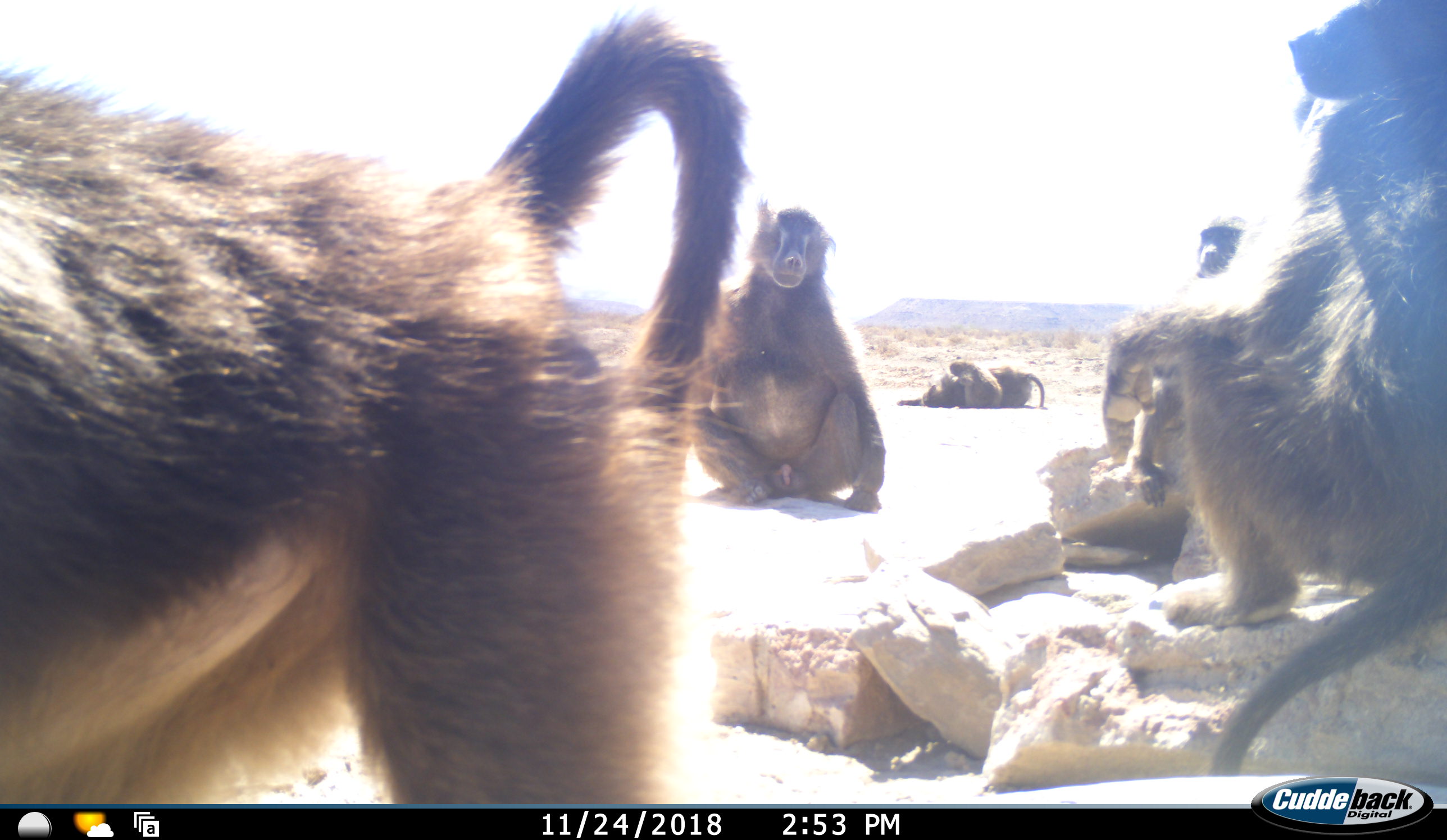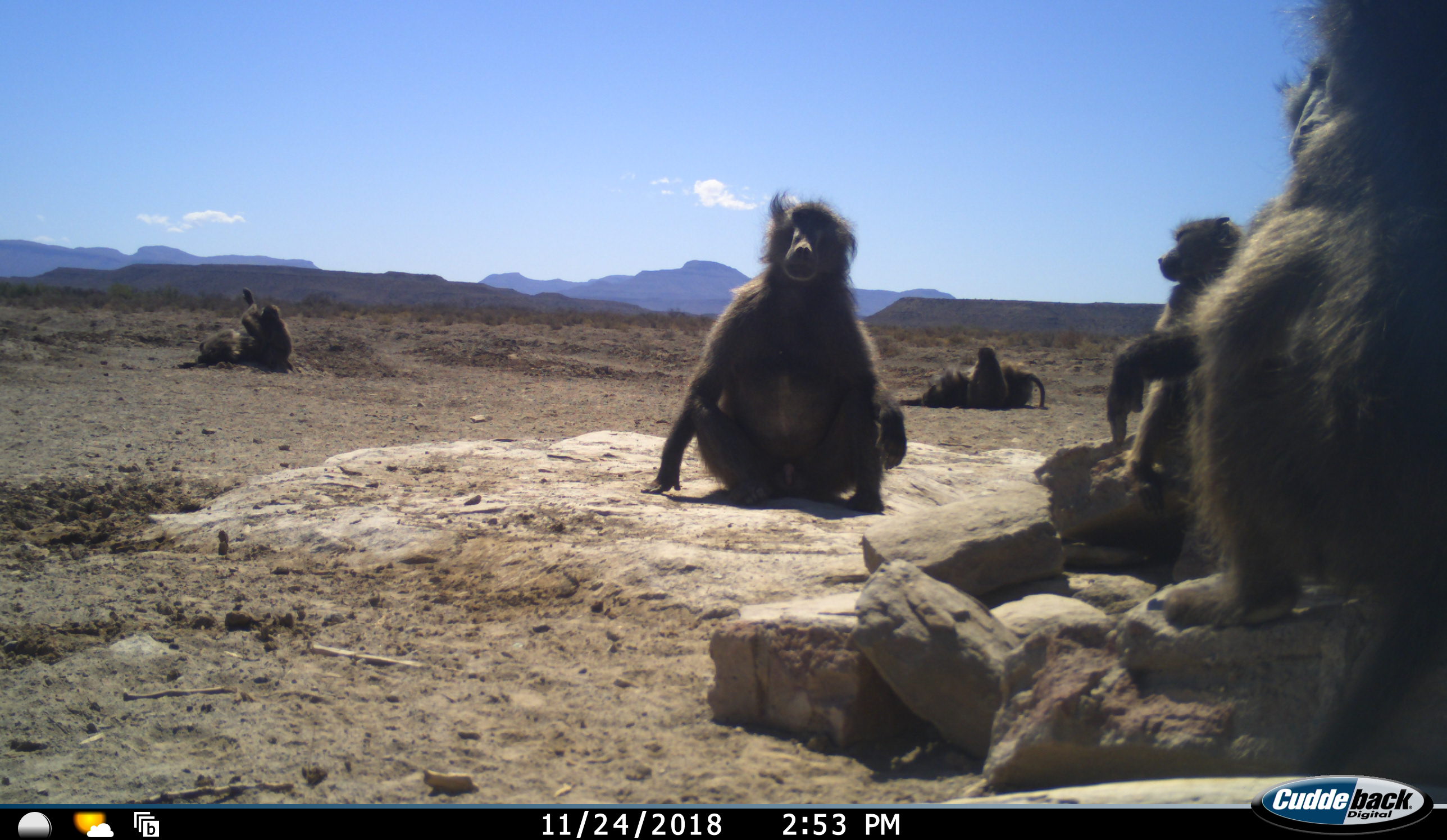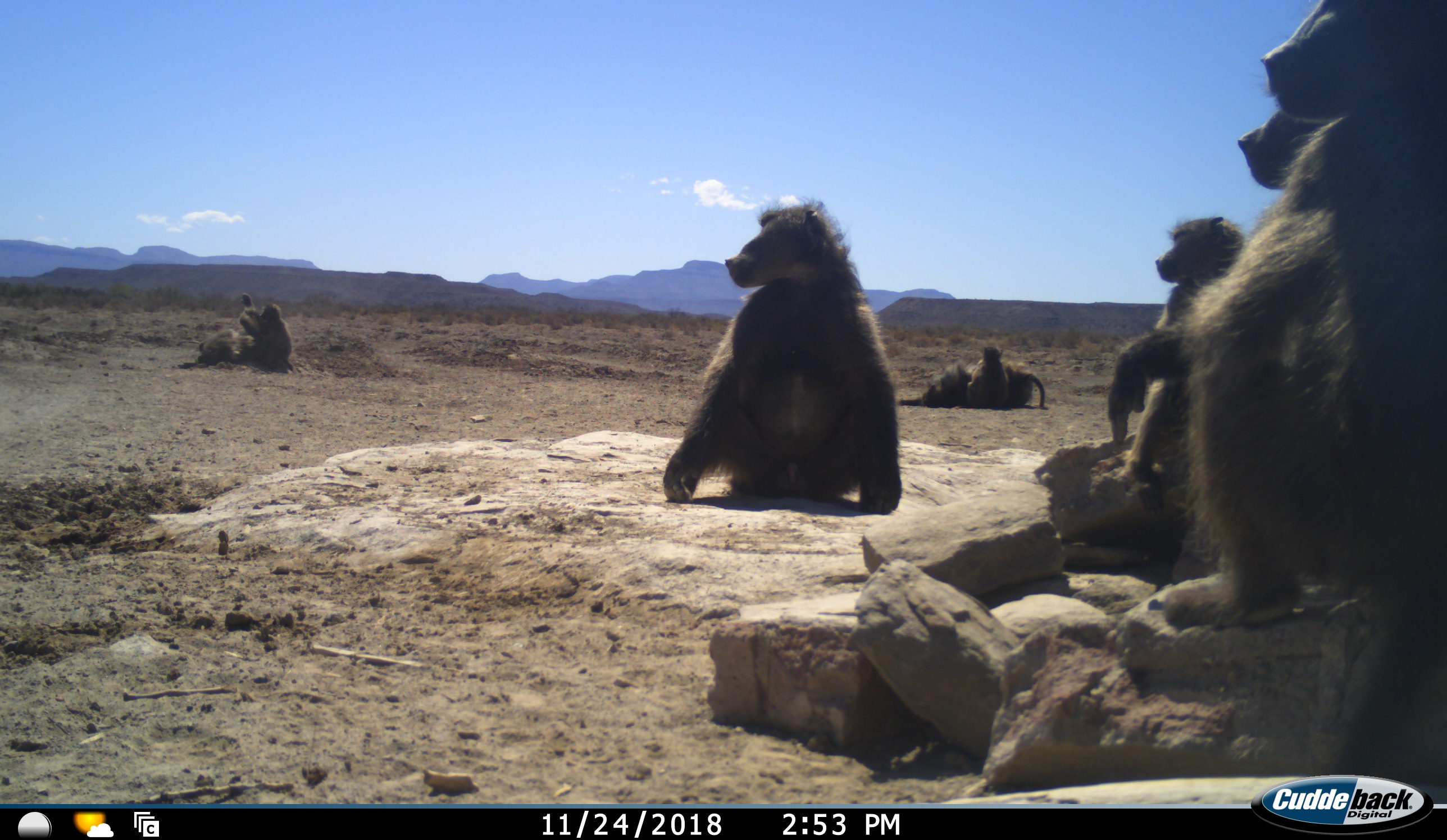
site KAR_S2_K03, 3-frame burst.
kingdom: Animalia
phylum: Chordata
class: Mammalia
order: Primates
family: Cercopithecidae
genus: Papio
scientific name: Papio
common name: baboon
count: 9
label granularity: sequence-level